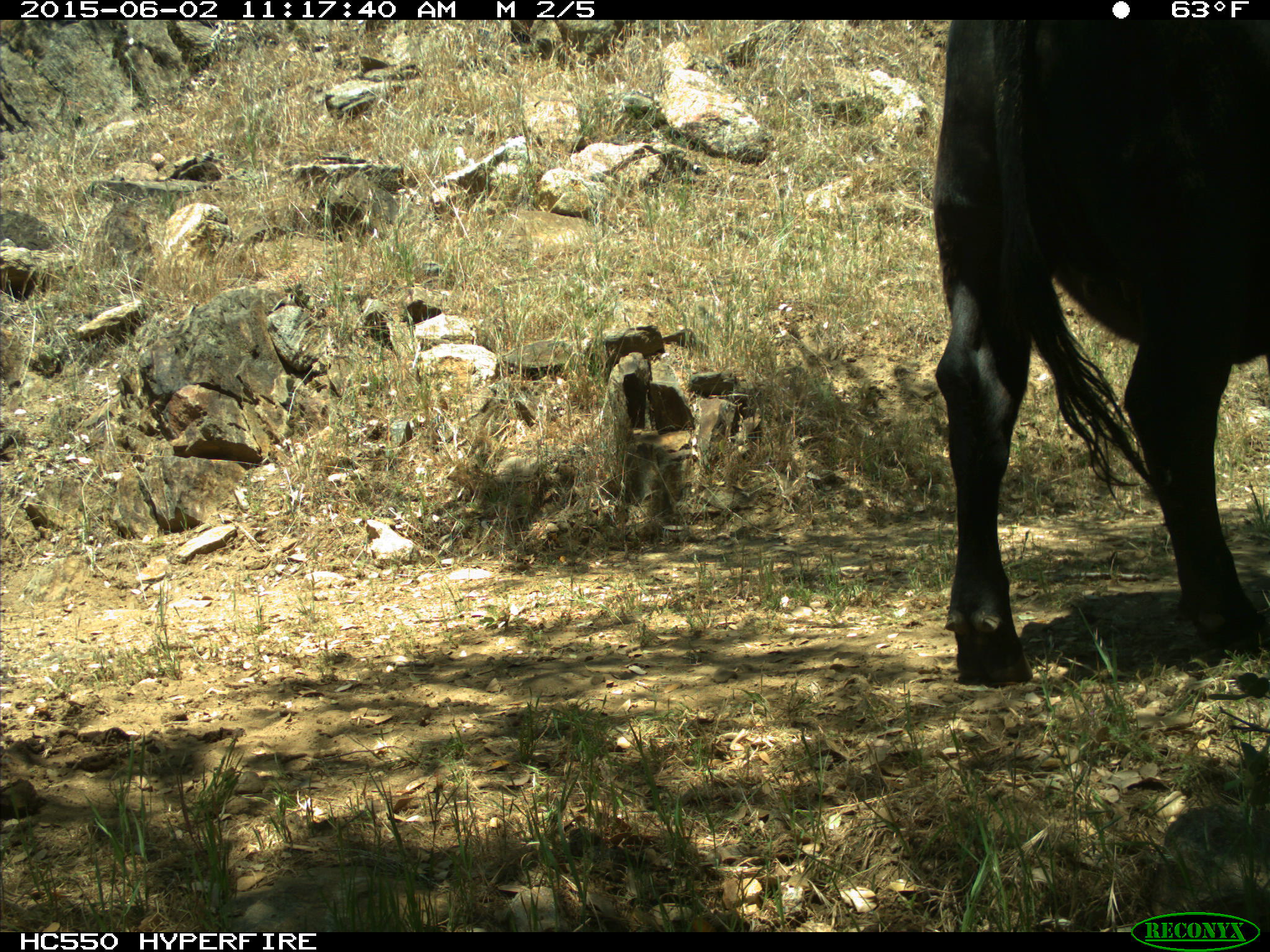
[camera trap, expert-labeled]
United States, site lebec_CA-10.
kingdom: Animalia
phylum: Chordata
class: Mammalia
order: Artiodactyla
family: Bovidae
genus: Bos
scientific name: Bos taurus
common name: domestic cow